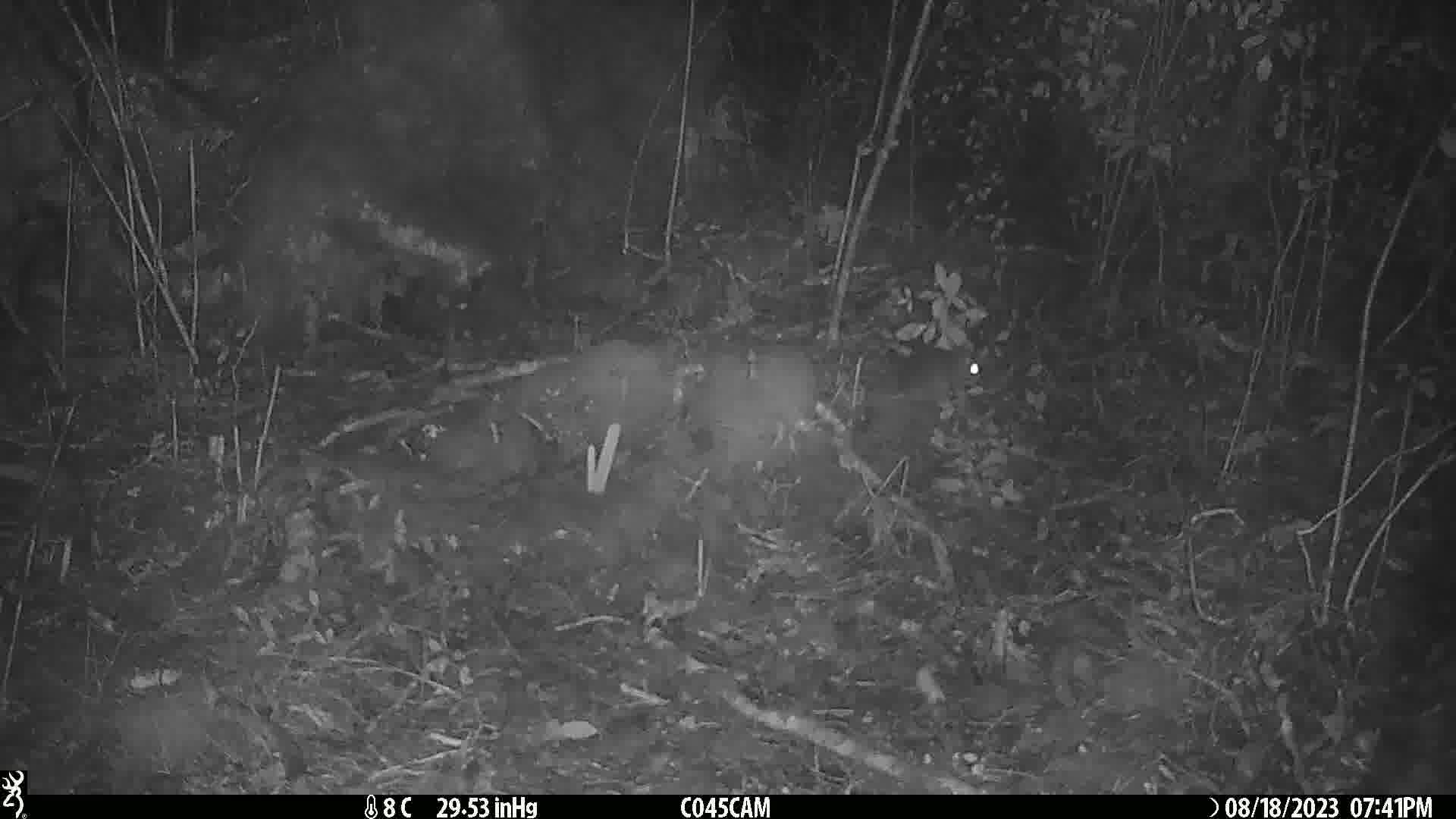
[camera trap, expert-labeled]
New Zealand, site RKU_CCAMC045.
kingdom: Animalia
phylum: Chordata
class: Mammalia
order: Rodentia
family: Muridae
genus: Rattus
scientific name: Rattus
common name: rat